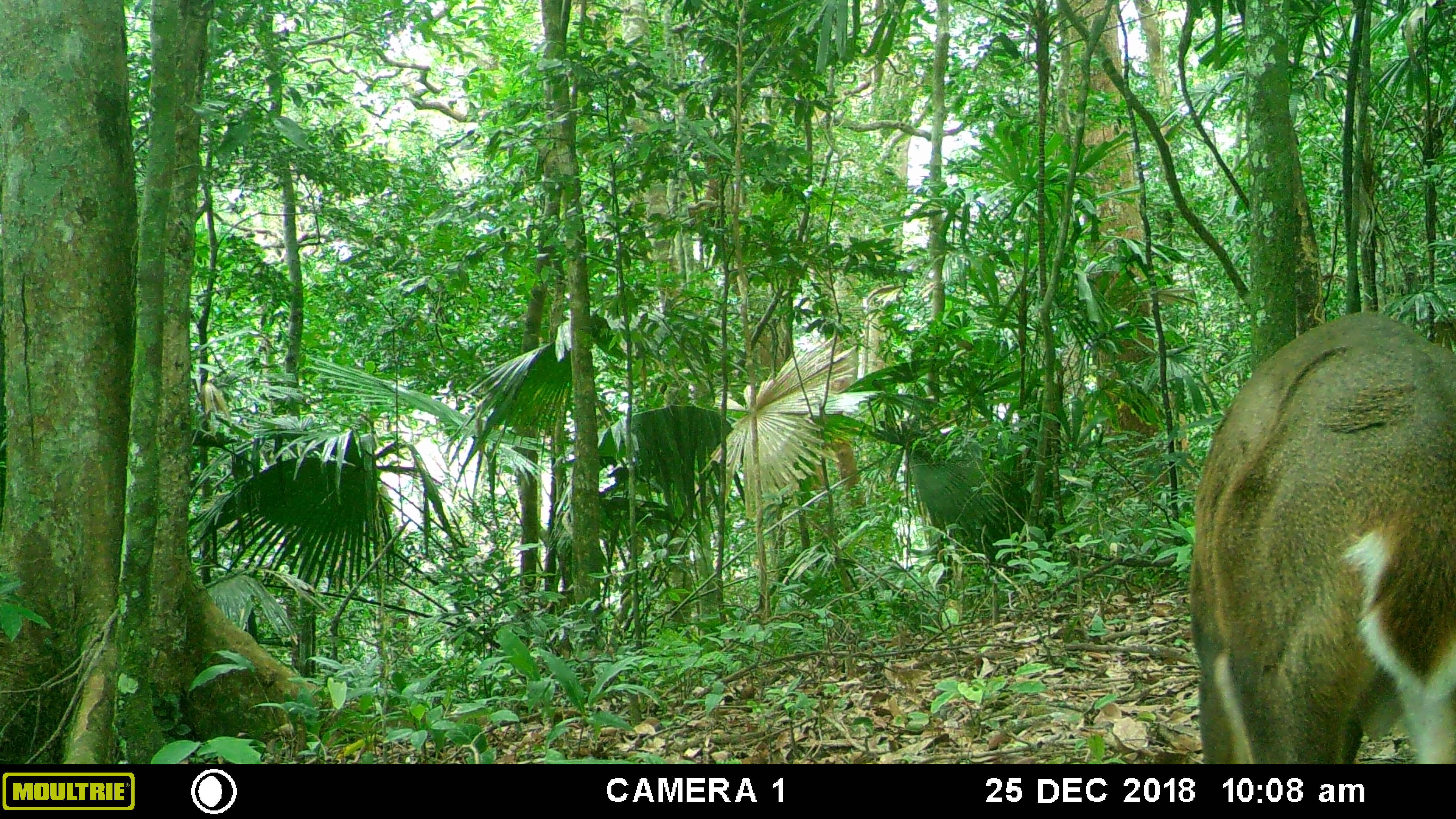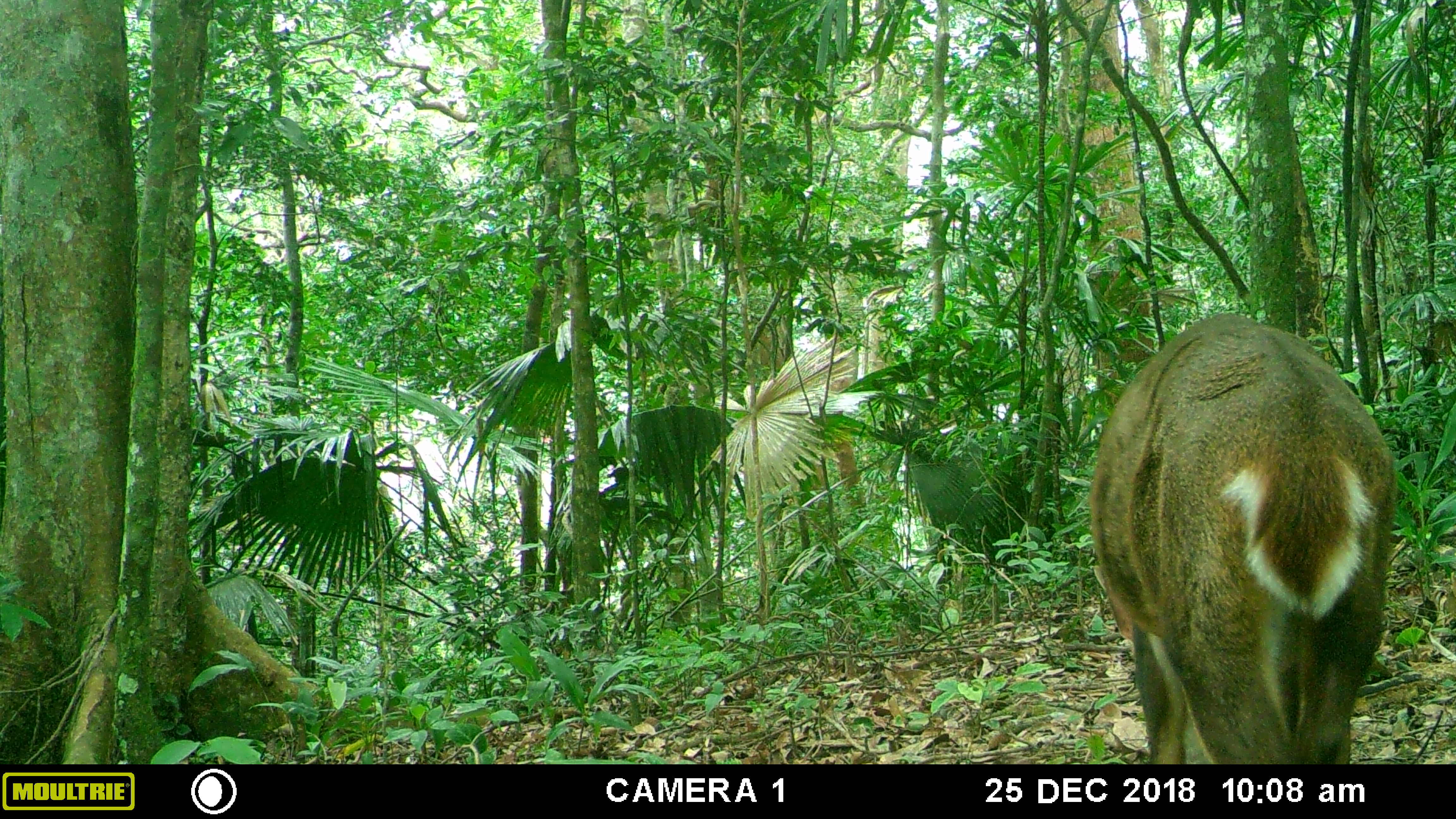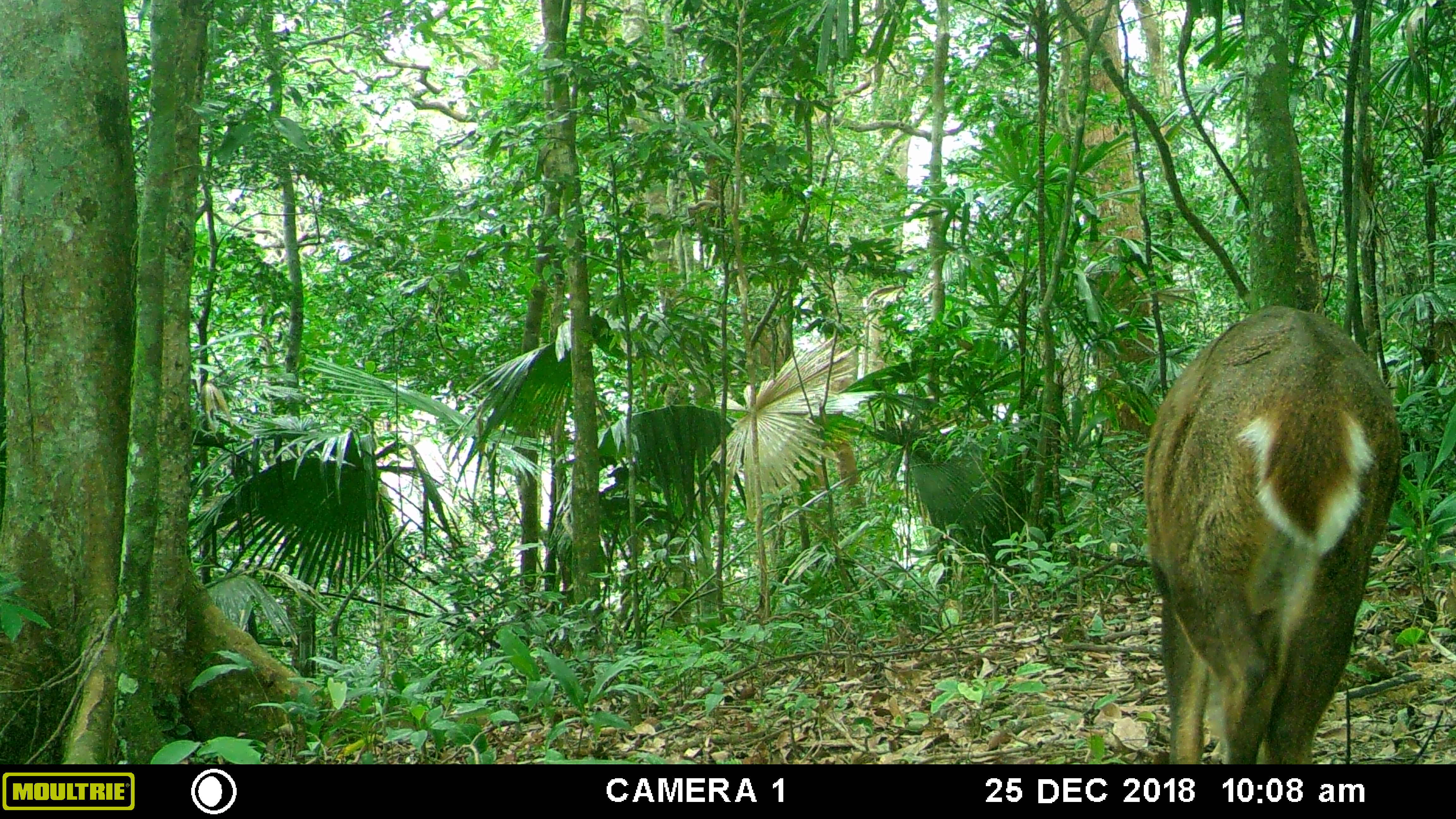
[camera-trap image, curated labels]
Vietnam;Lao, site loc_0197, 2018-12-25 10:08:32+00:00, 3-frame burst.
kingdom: Animalia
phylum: Chordata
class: Mammalia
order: Artiodactyla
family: Cervidae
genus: Muntiacus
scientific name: Muntiacus vuquangensis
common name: large-antlered muntjac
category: large antlered muntjac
Large antlered muntjac (large-antlered muntjac) (Muntiacus vuquangensis). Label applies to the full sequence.